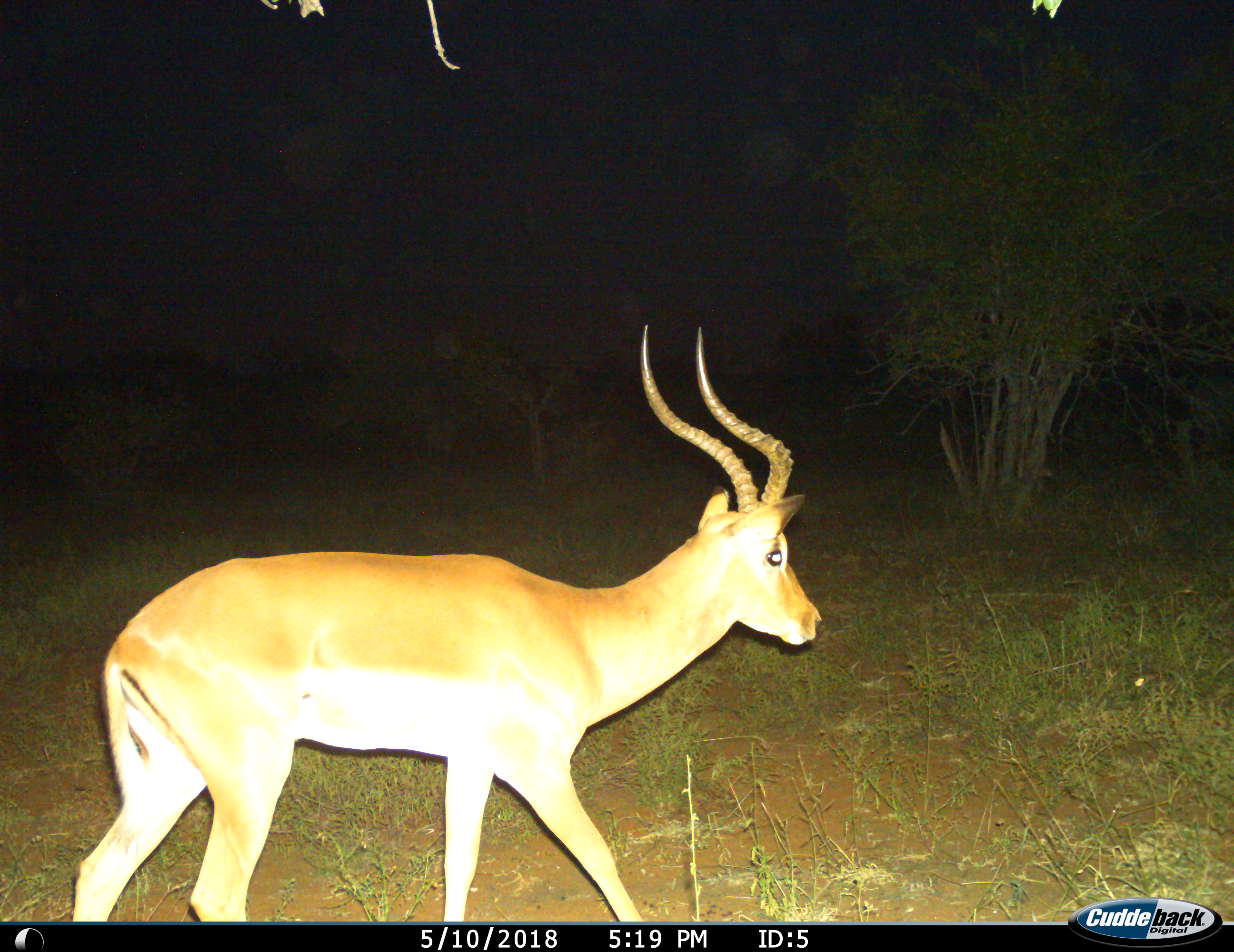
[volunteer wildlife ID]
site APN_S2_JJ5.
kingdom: Animalia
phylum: Chordata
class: Mammalia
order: Artiodactyla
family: Bovidae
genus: Aepyceros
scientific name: Aepyceros melampus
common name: impala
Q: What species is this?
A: Impala (Aepyceros melampus).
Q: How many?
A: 1.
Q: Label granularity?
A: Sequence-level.